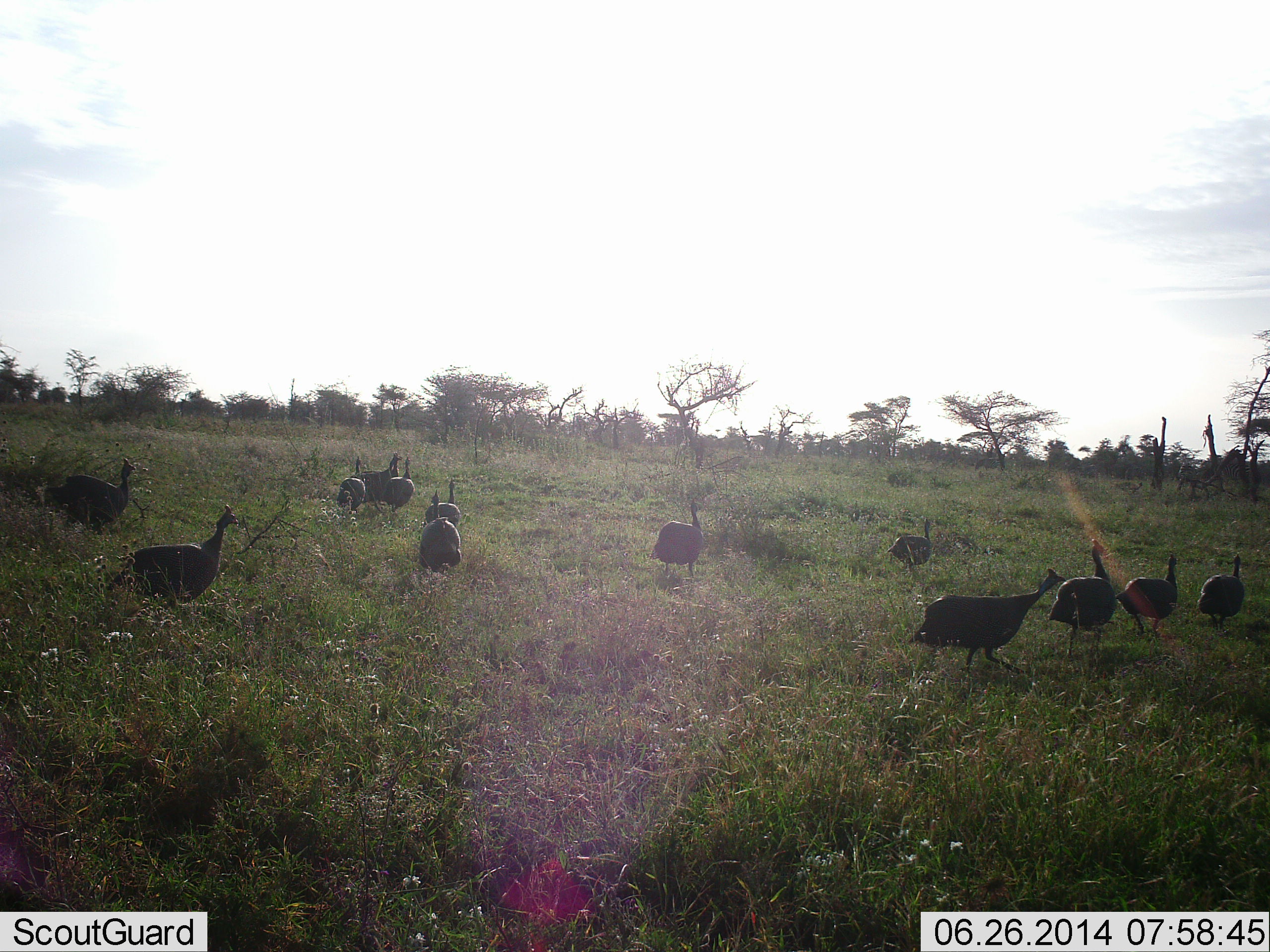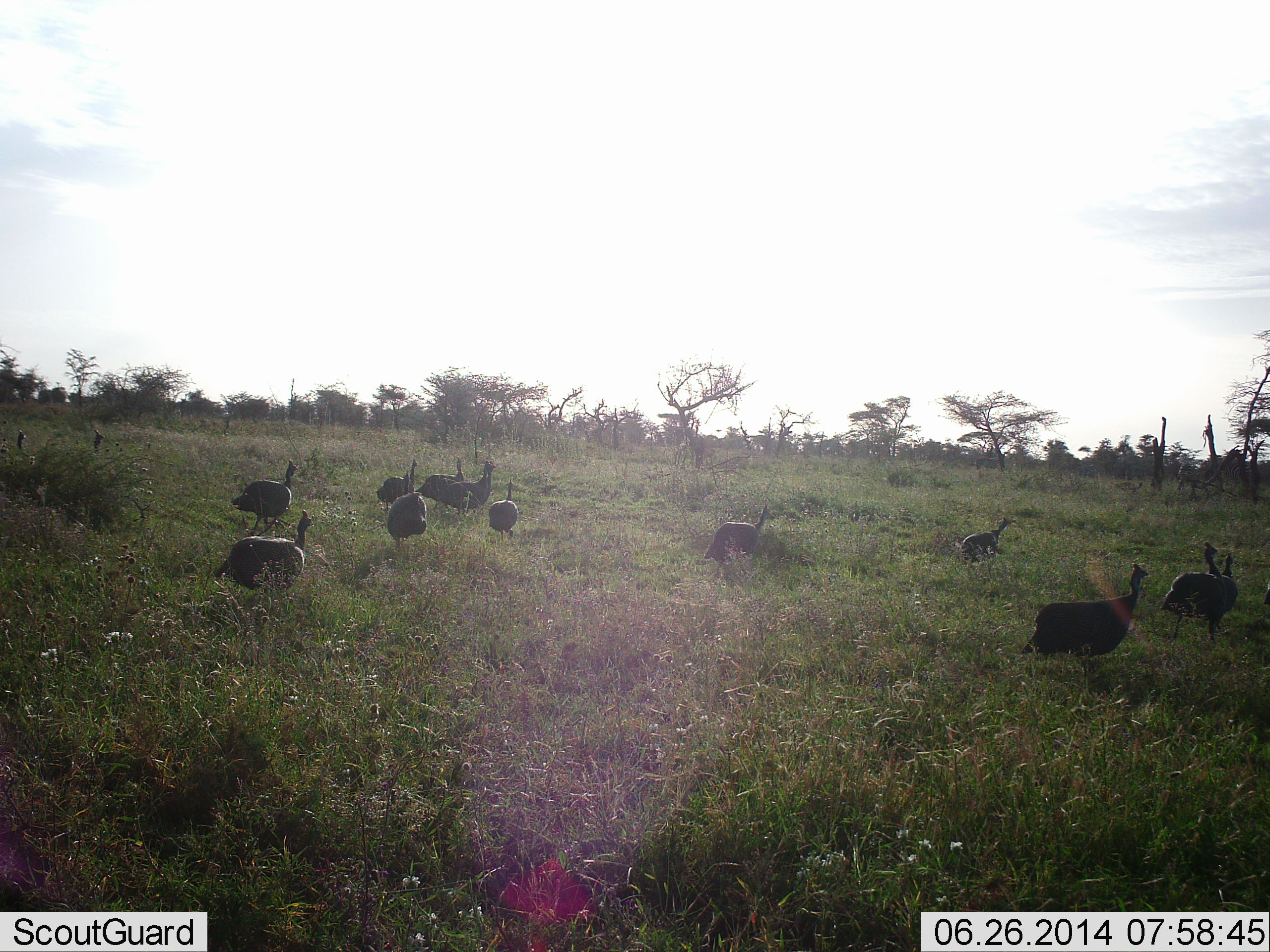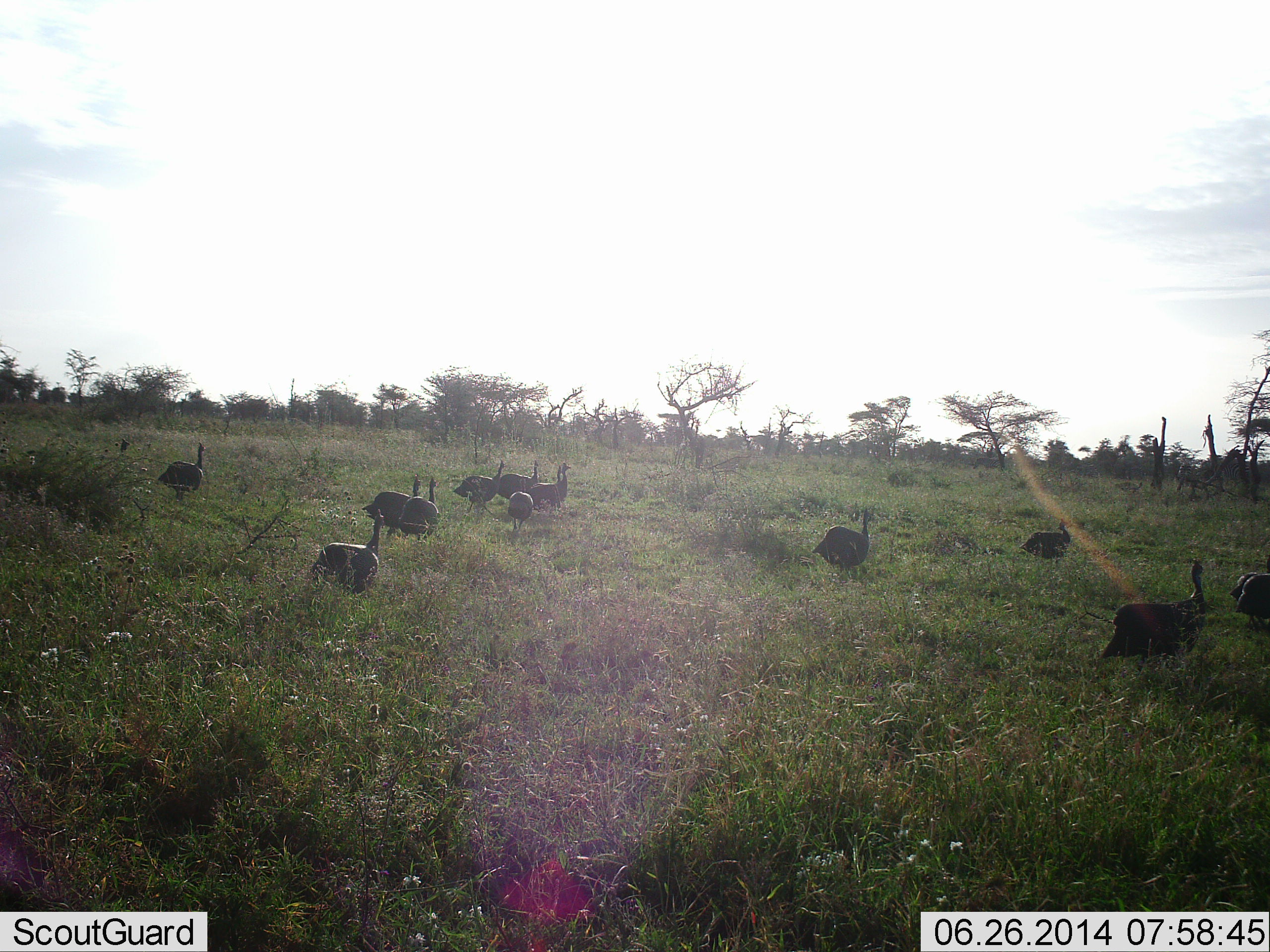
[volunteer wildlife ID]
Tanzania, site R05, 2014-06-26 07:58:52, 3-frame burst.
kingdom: Animalia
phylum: Chordata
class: Aves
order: Galliformes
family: Numididae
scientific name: Numididae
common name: guinea fowl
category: guineafowl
Guineafowl (guinea fowl) (Numididae), count 11-50. Behavior (volunteer vote fractions): standing 31%, resting 0%, moving 85%, interacting 8%. Young present (vote fraction): 0%. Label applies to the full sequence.